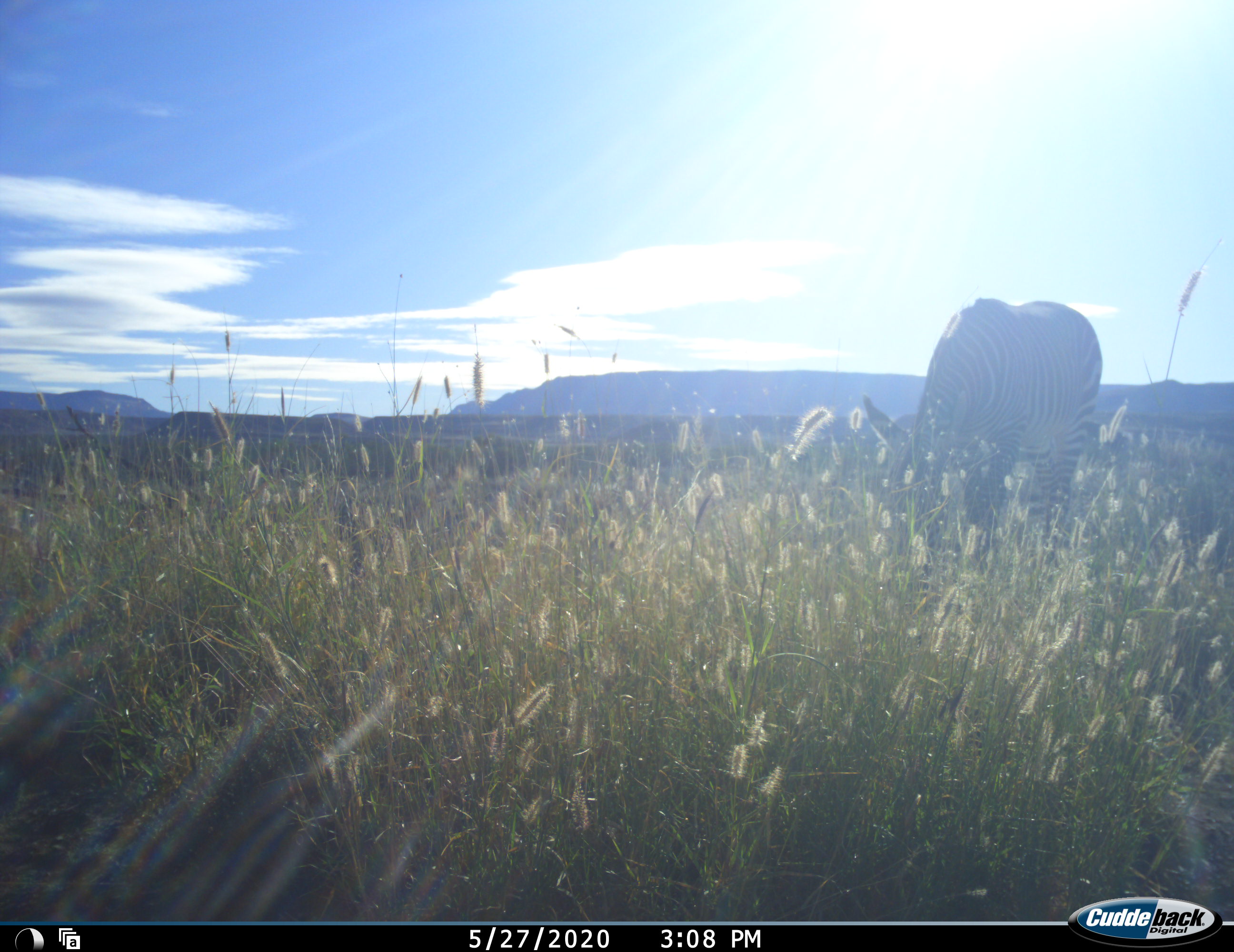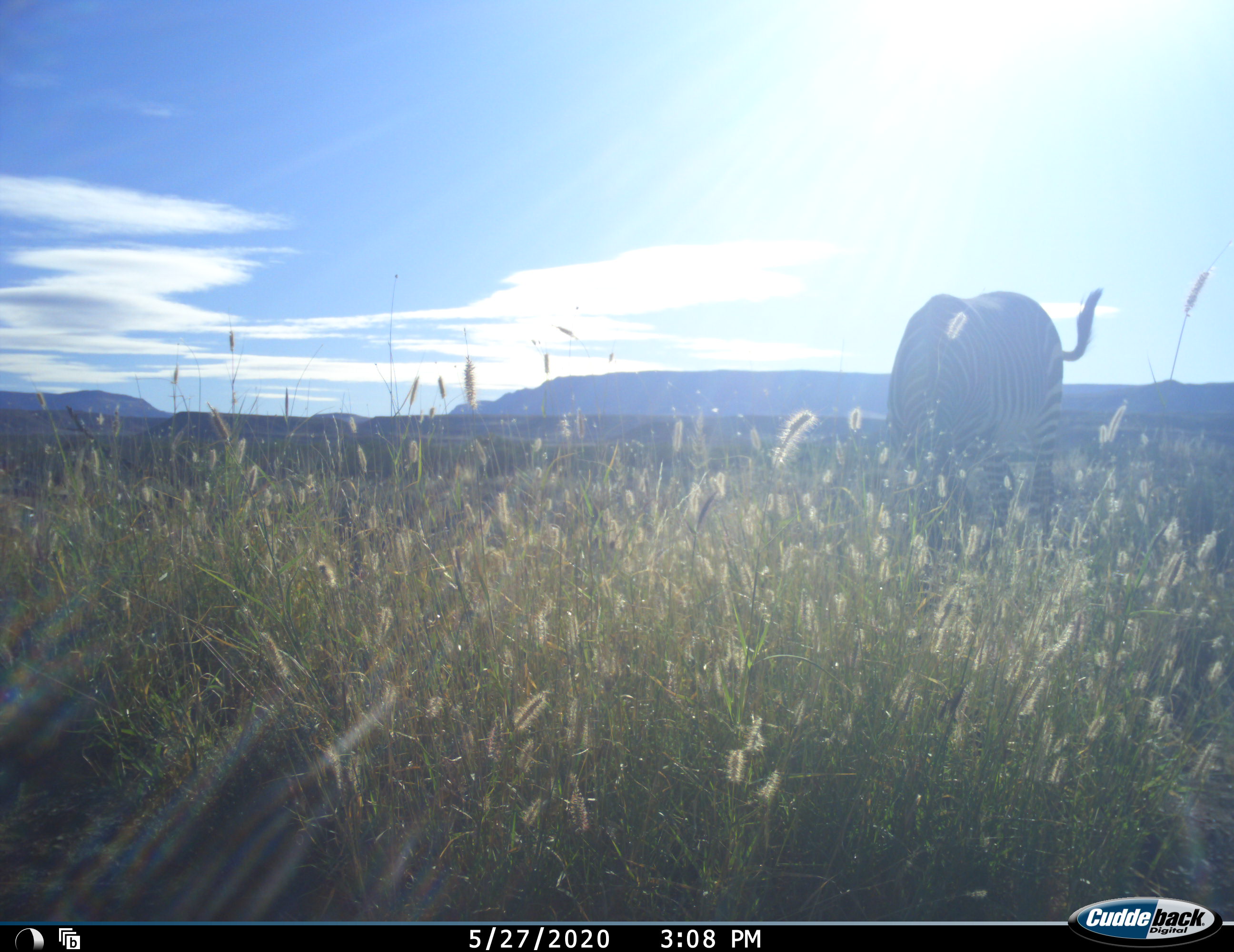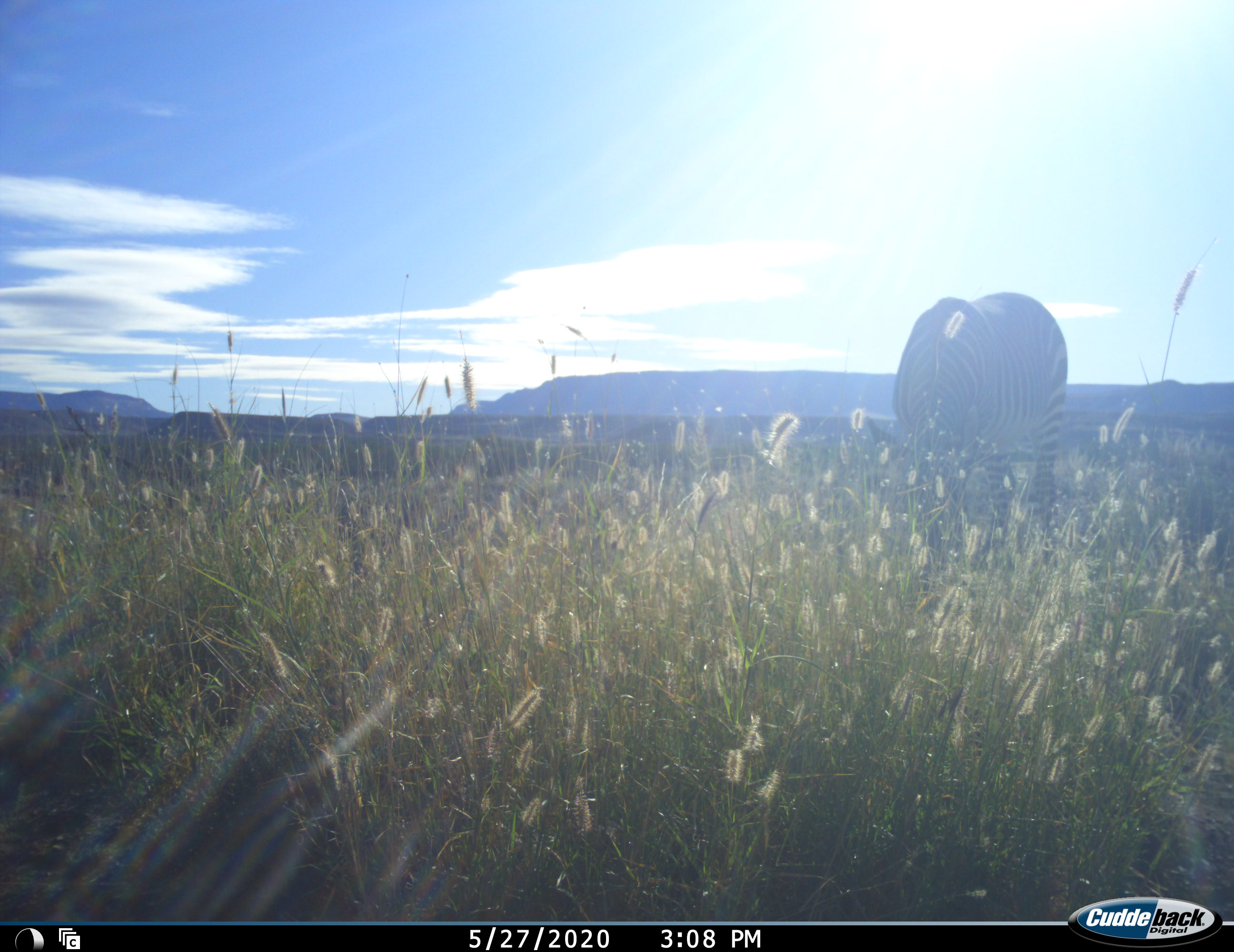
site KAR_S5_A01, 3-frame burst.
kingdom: Animalia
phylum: Chordata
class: Mammalia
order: Perissodactyla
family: Equidae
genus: Equus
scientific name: Equus zebra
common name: mountain zebra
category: zebramountain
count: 1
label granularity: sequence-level